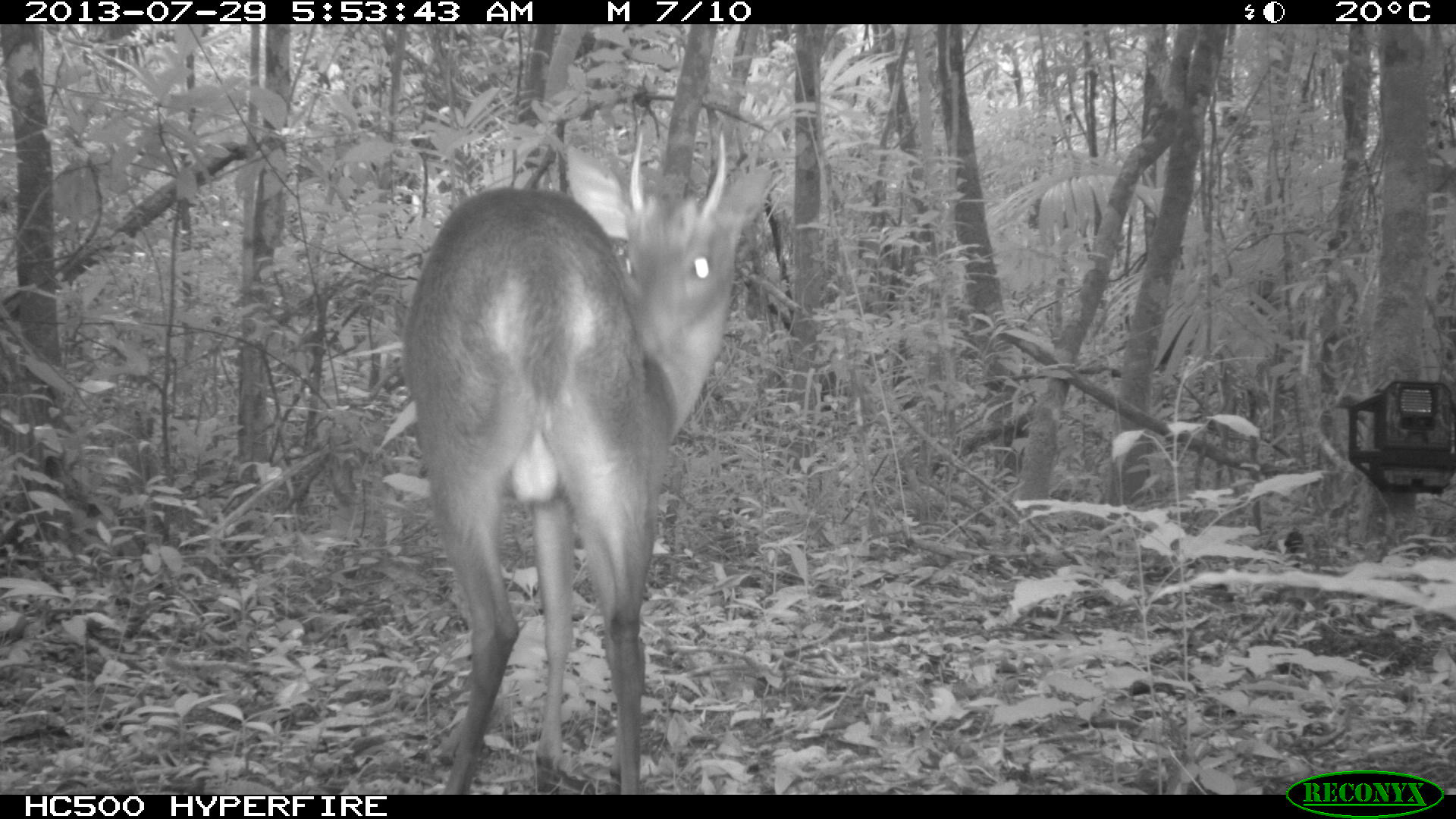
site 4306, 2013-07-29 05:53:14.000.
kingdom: Animalia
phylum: Chordata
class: Mammalia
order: Artiodactyla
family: Cervidae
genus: Mazama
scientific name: Mazama temama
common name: central american red brocket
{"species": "Mazama temama (central american red brocket)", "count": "1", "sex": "male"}